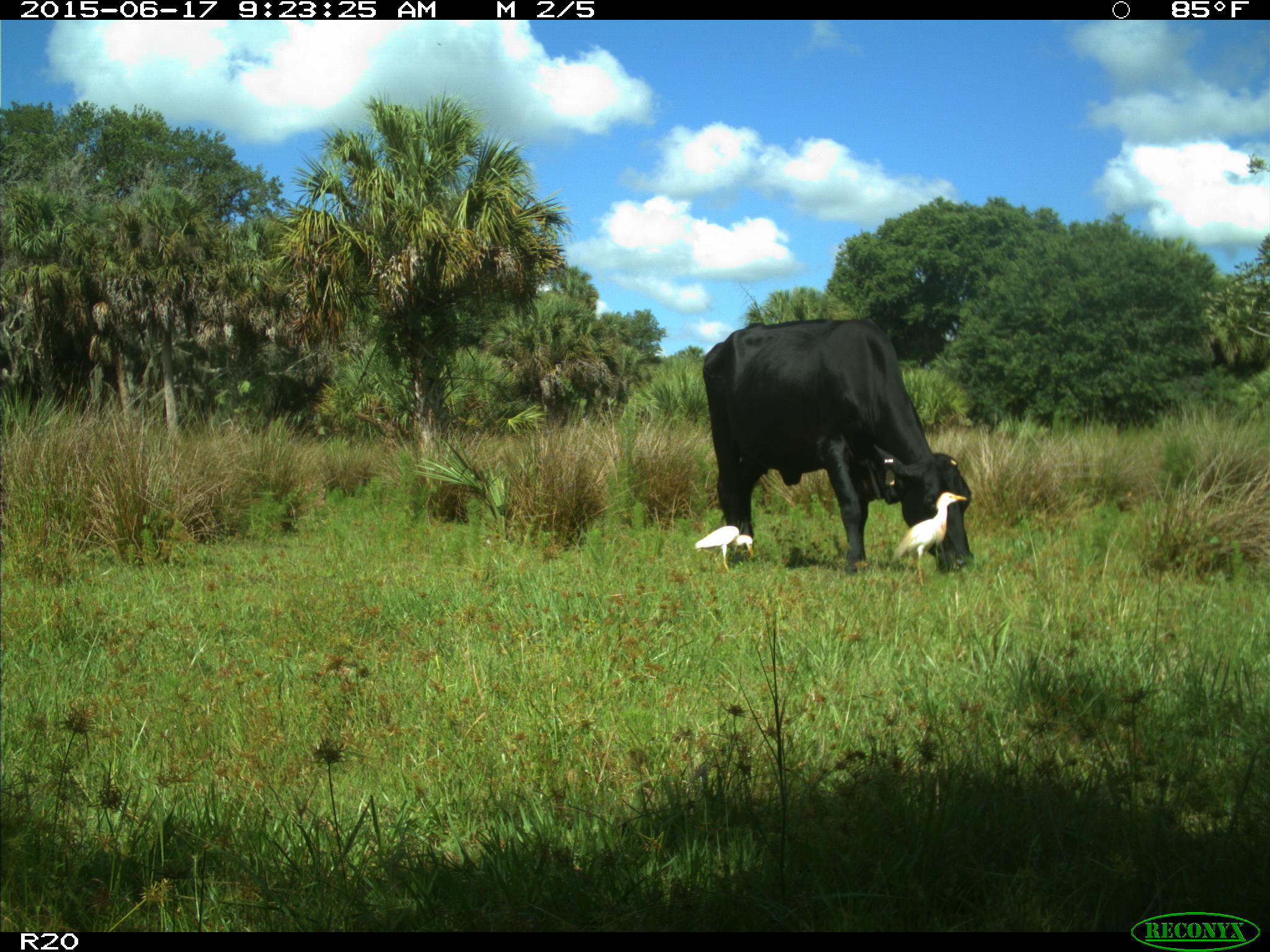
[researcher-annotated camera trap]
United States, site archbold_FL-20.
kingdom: Animalia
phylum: Chordata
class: Mammalia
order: Artiodactyla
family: Bovidae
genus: Bos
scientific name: Bos taurus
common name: domestic cow